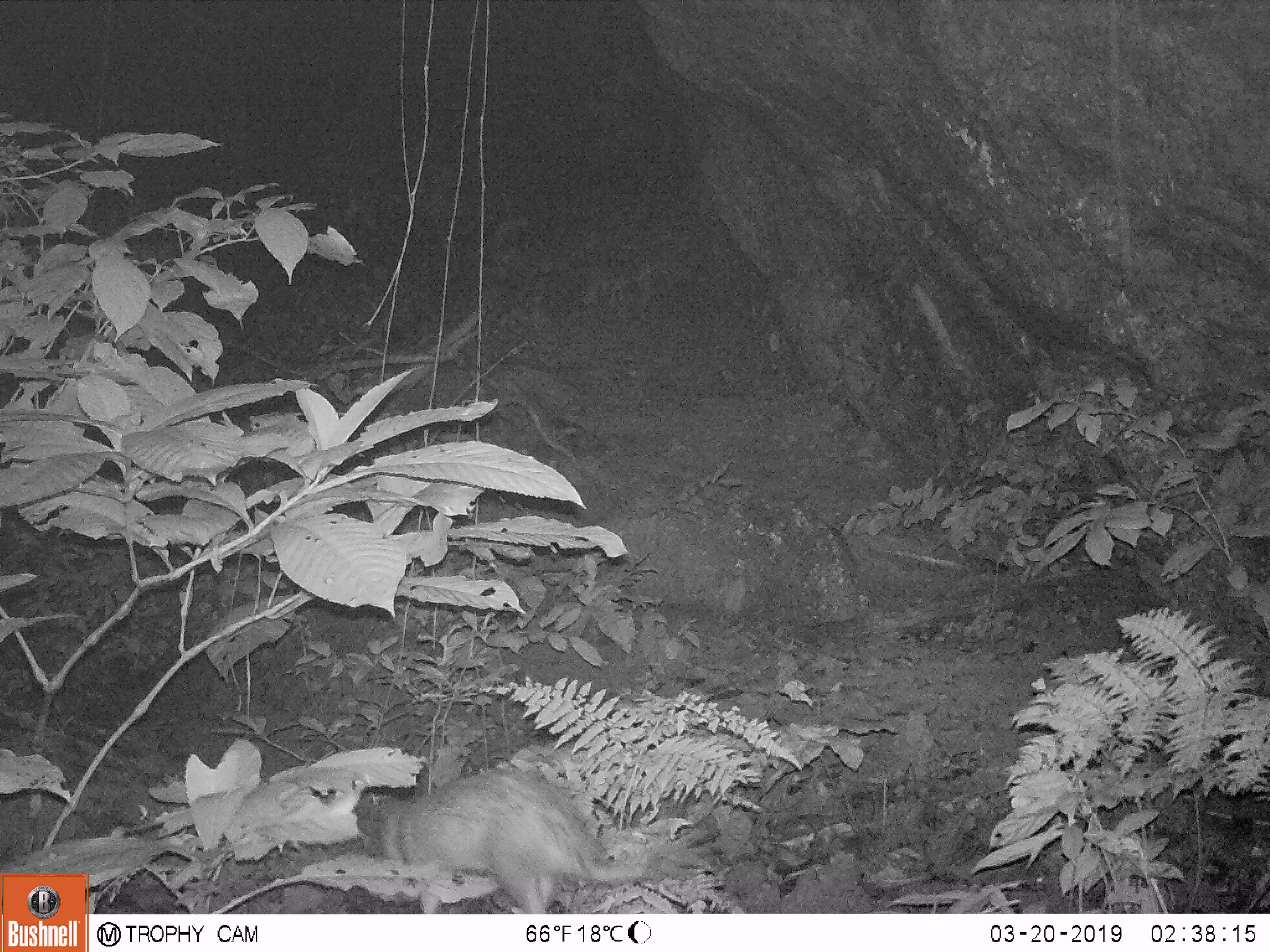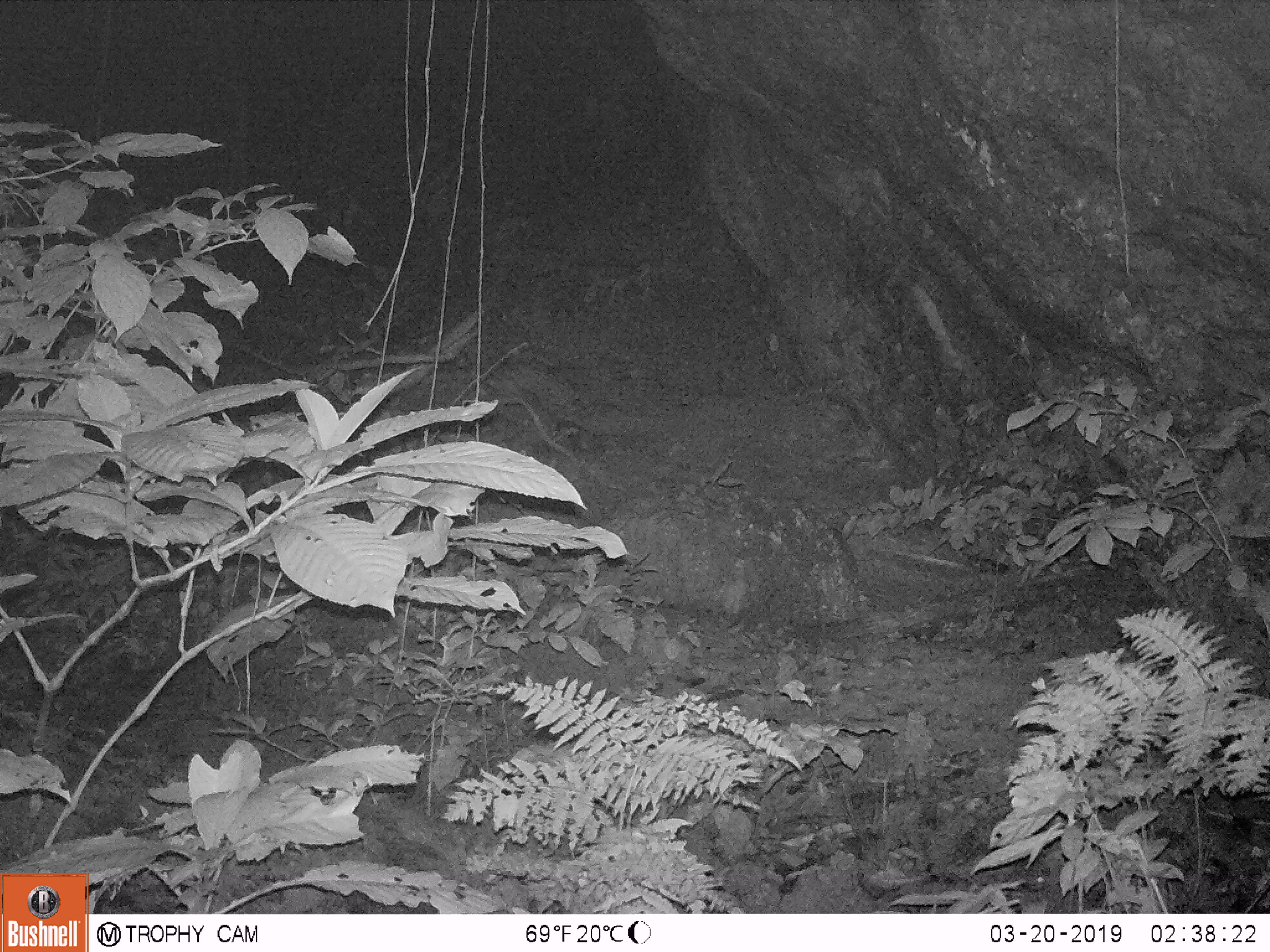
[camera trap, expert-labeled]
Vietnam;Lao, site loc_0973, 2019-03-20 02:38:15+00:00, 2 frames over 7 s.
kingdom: Animalia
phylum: Chordata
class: Mammalia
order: Rodentia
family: Hystricidae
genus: Atherurus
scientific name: Atherurus macrourus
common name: asiatic brush-tailed porcupine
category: asiatic brush tailed porcupine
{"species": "asiatic brush tailed porcupine (asiatic brush-tailed porcupine) (Atherurus macrourus)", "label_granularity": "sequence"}